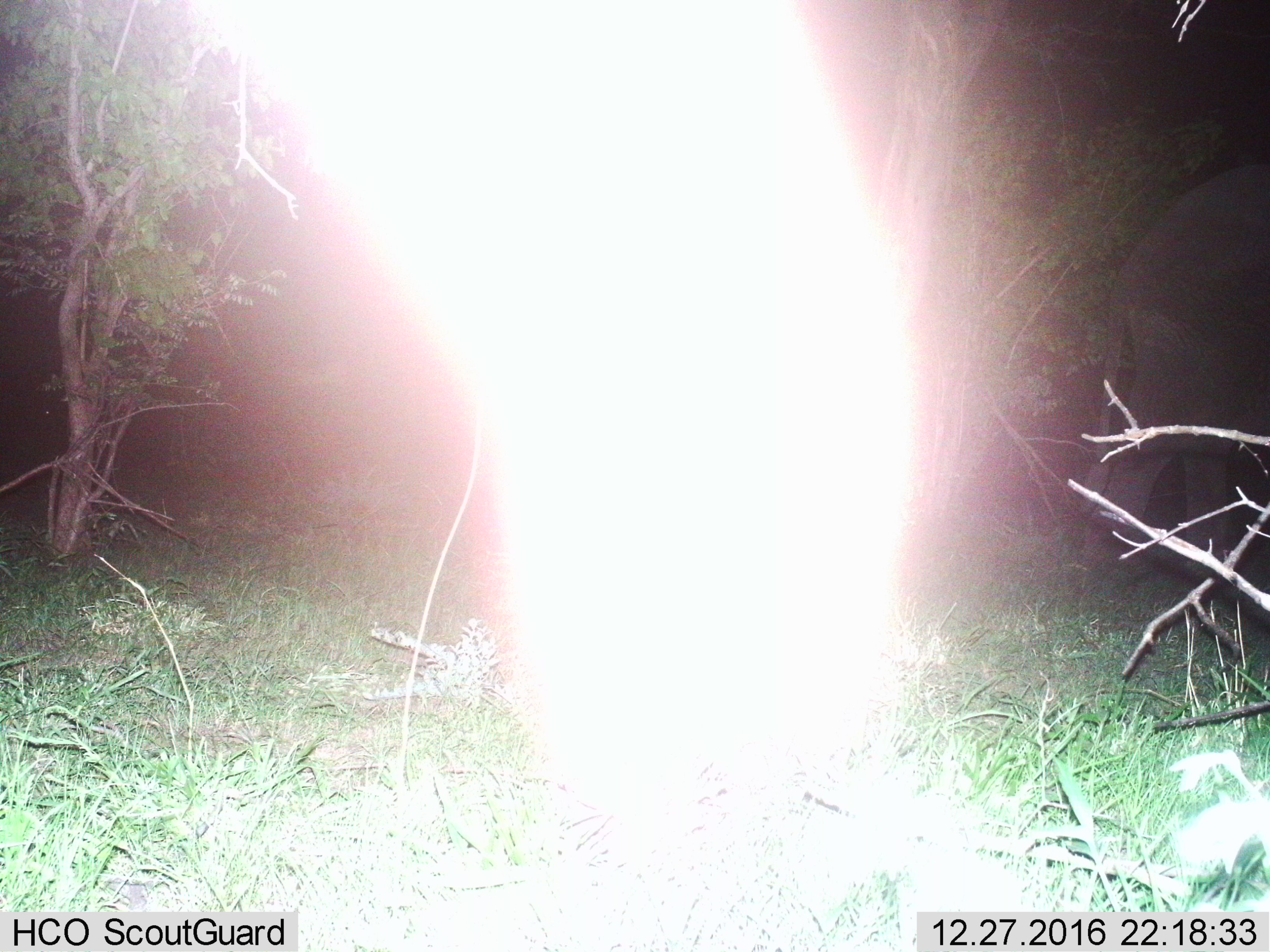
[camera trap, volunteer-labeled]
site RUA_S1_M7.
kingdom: Animalia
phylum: Chordata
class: Mammalia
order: Proboscidea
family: Elephantidae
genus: Loxodonta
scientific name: Loxodonta africana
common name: african bush elephant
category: elephant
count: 1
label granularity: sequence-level